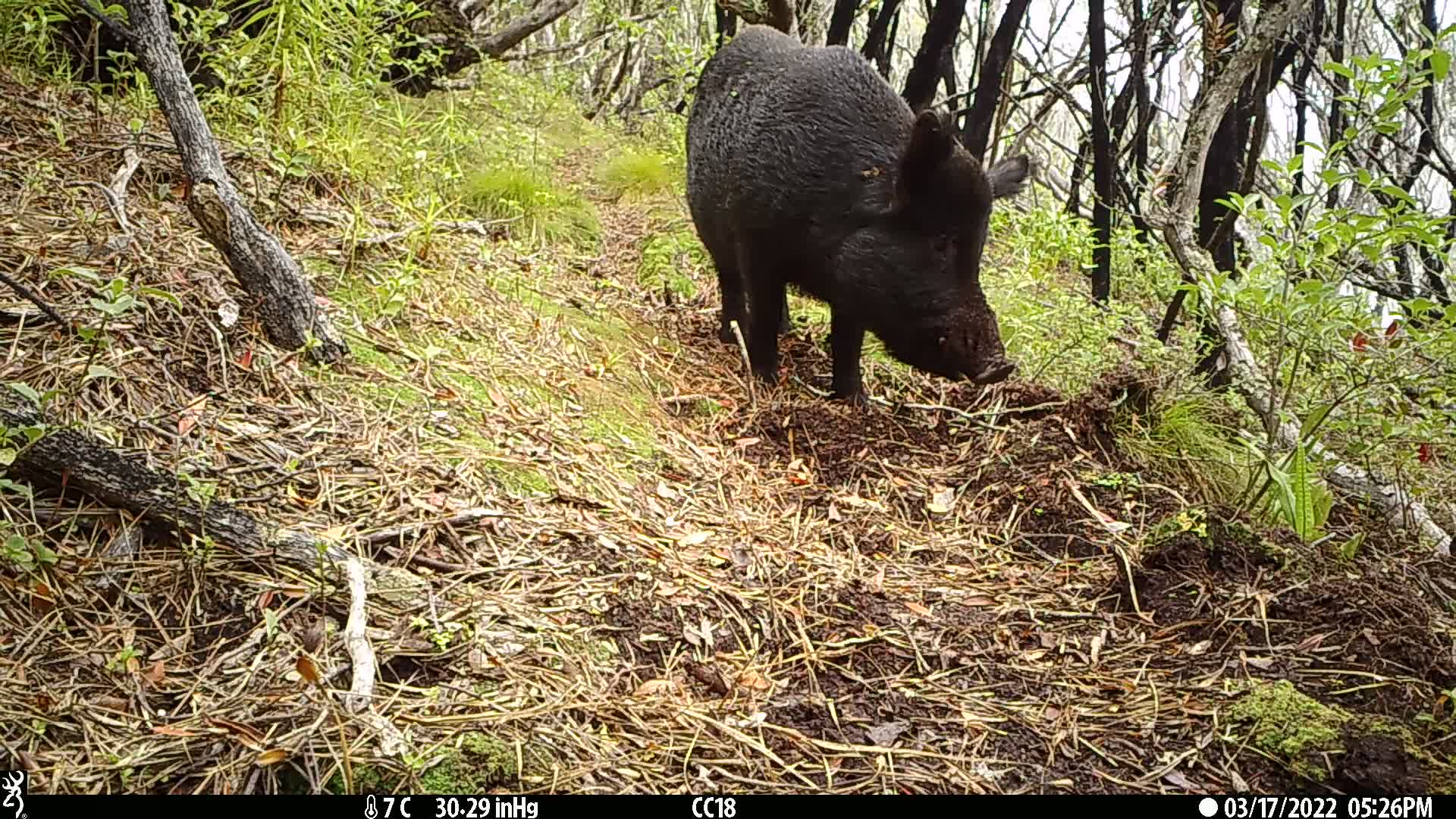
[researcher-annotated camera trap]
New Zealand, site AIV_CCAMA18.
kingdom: Animalia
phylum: Chordata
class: Mammalia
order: Artiodactyla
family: Suidae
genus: Sus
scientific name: Sus scrofa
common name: pig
Pig (Sus scrofa).